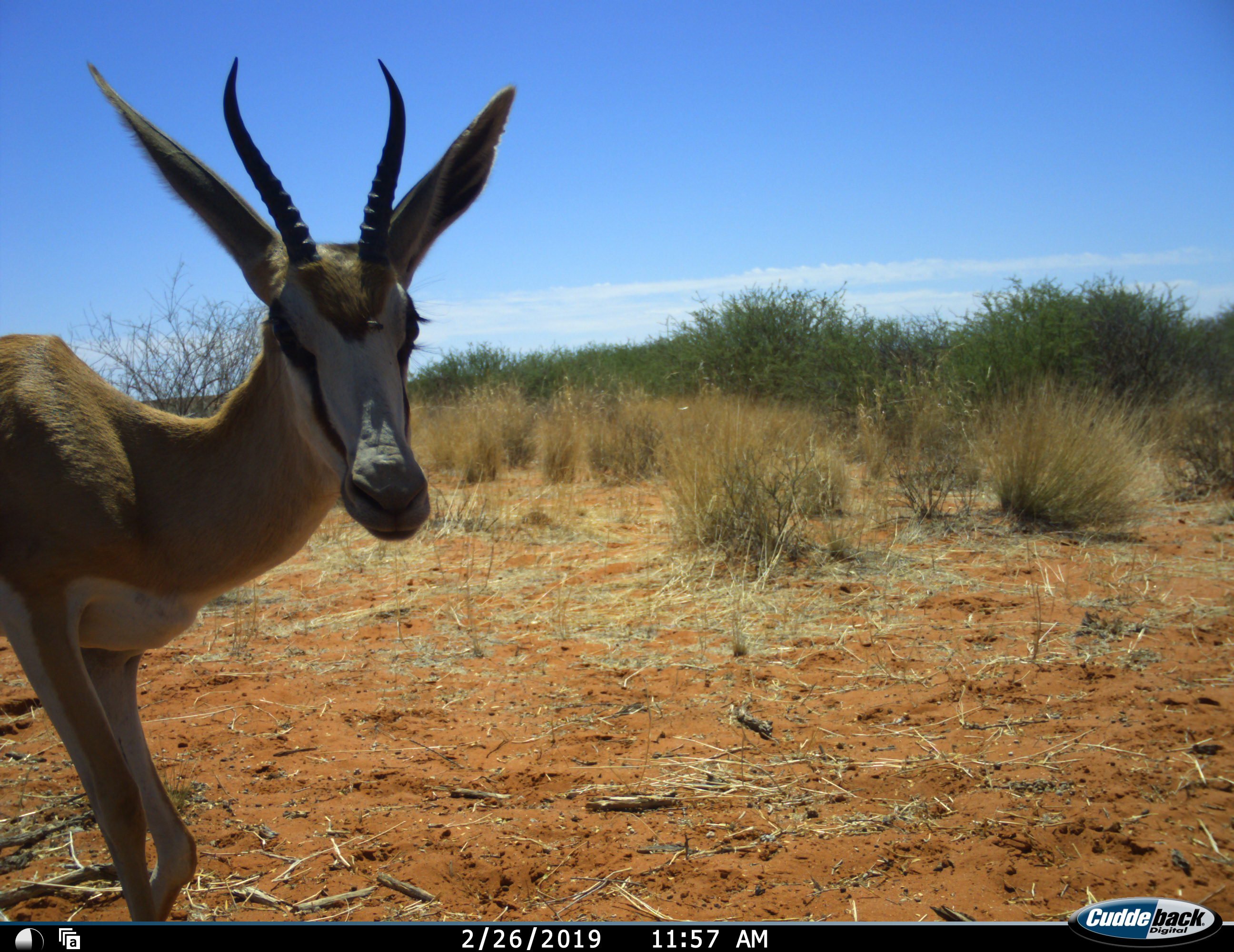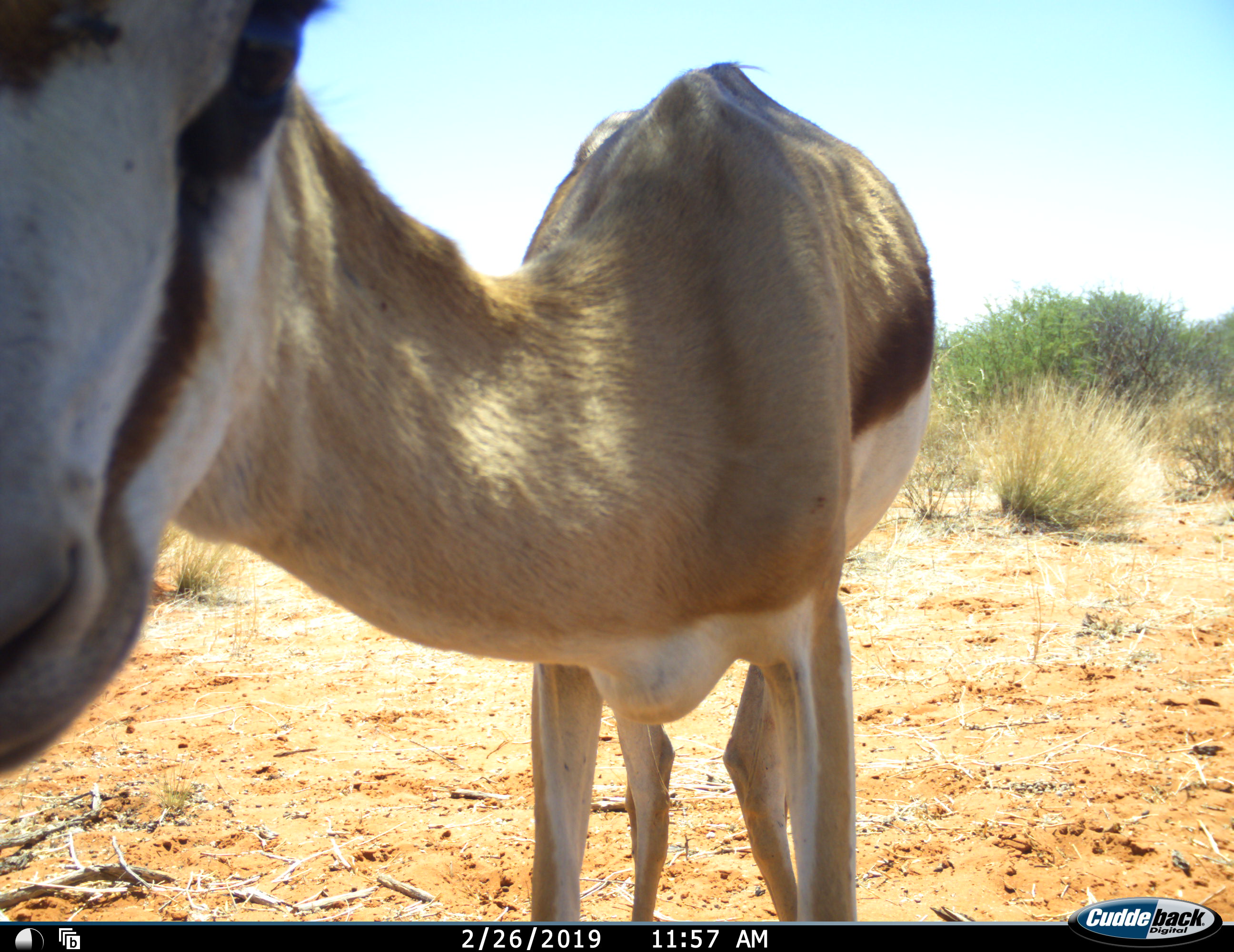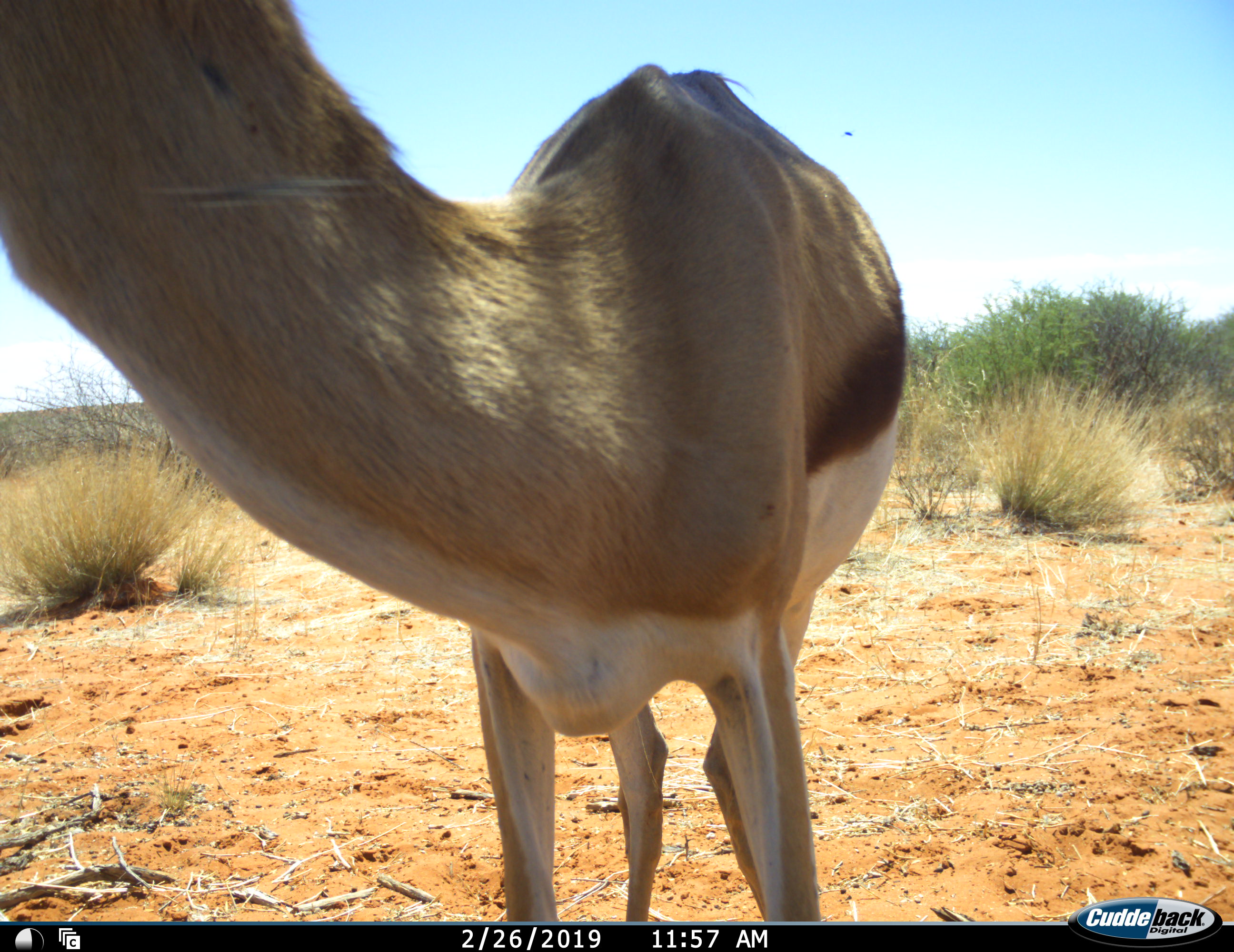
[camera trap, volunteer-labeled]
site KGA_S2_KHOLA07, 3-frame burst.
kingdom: Animalia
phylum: Chordata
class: Mammalia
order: Artiodactyla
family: Bovidae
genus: Antidorcas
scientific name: Antidorcas marsupialis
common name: springbok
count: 1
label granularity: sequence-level